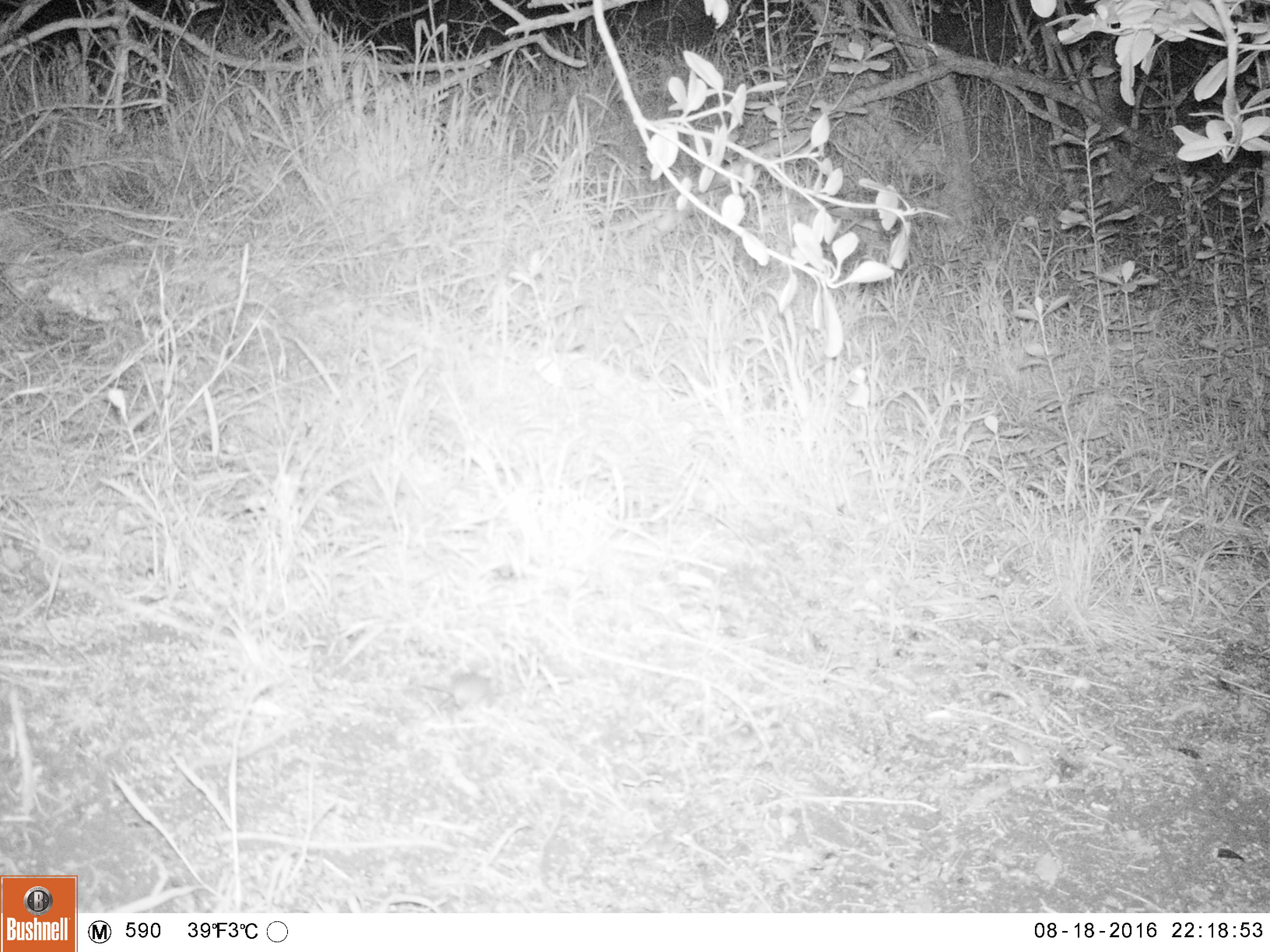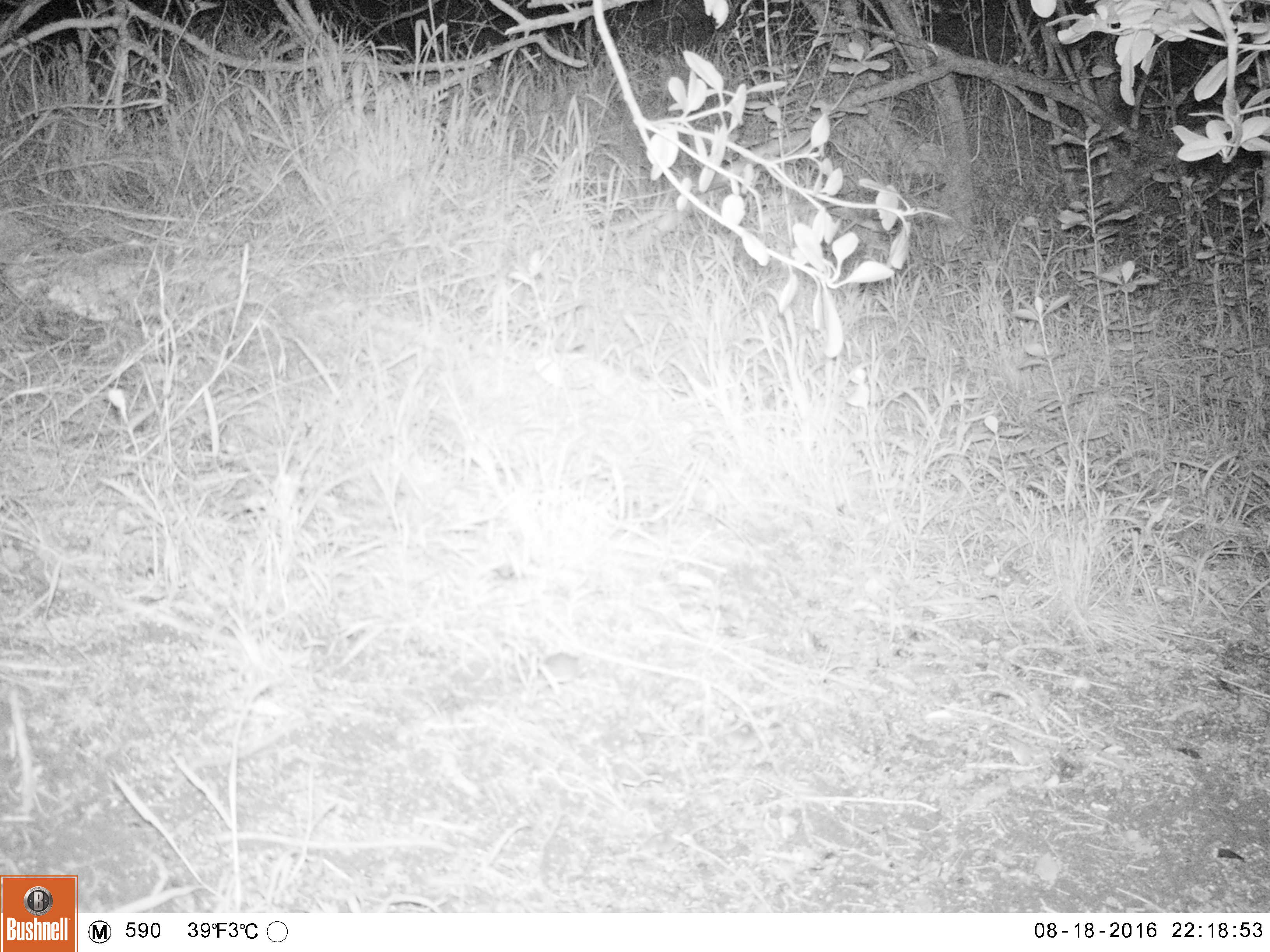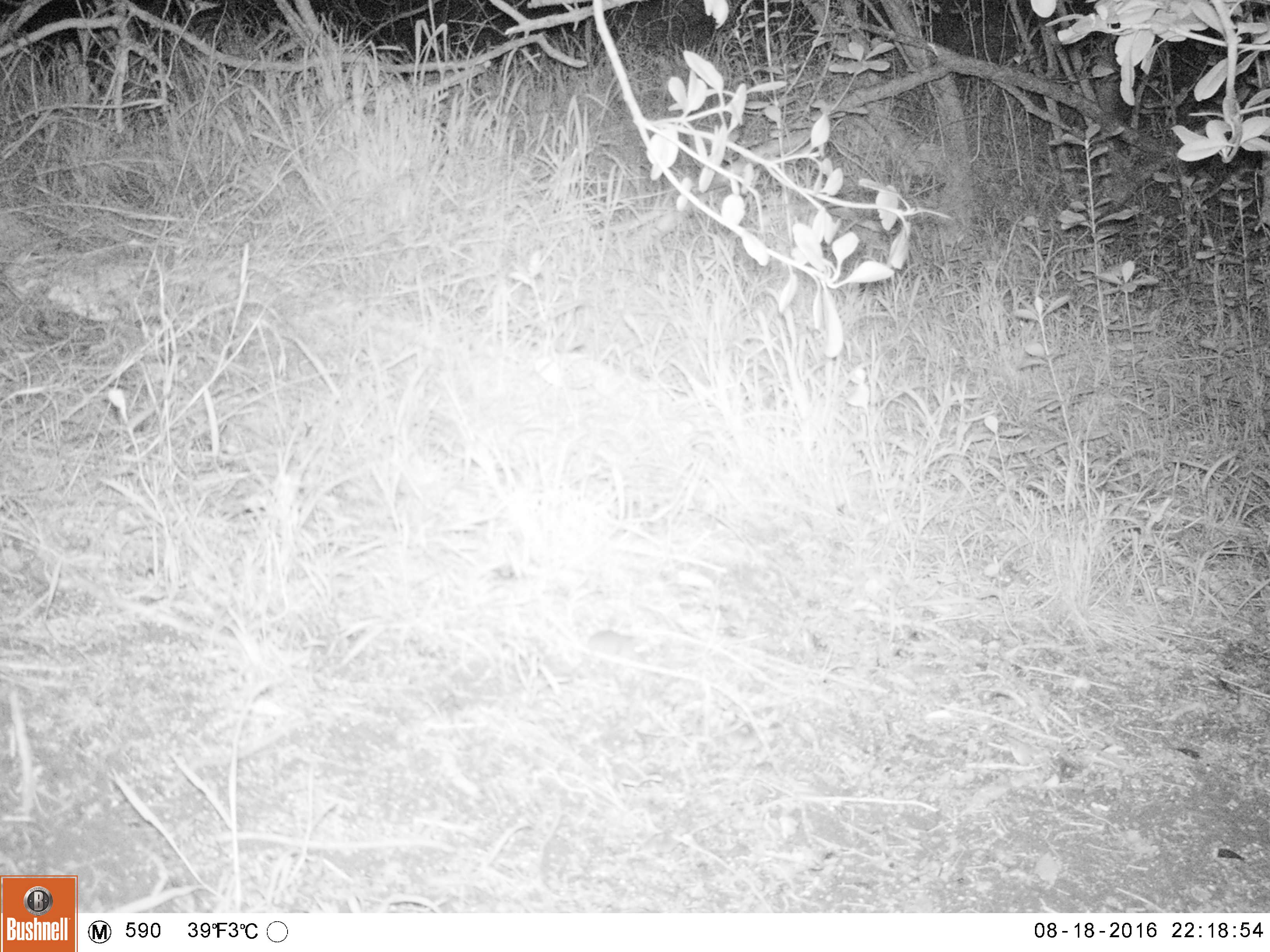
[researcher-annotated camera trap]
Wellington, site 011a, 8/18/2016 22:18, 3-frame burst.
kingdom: Animalia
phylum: Chordata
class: Mammalia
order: Rodentia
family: Muridae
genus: Mus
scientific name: Mus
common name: mouse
Mouse (Mus).